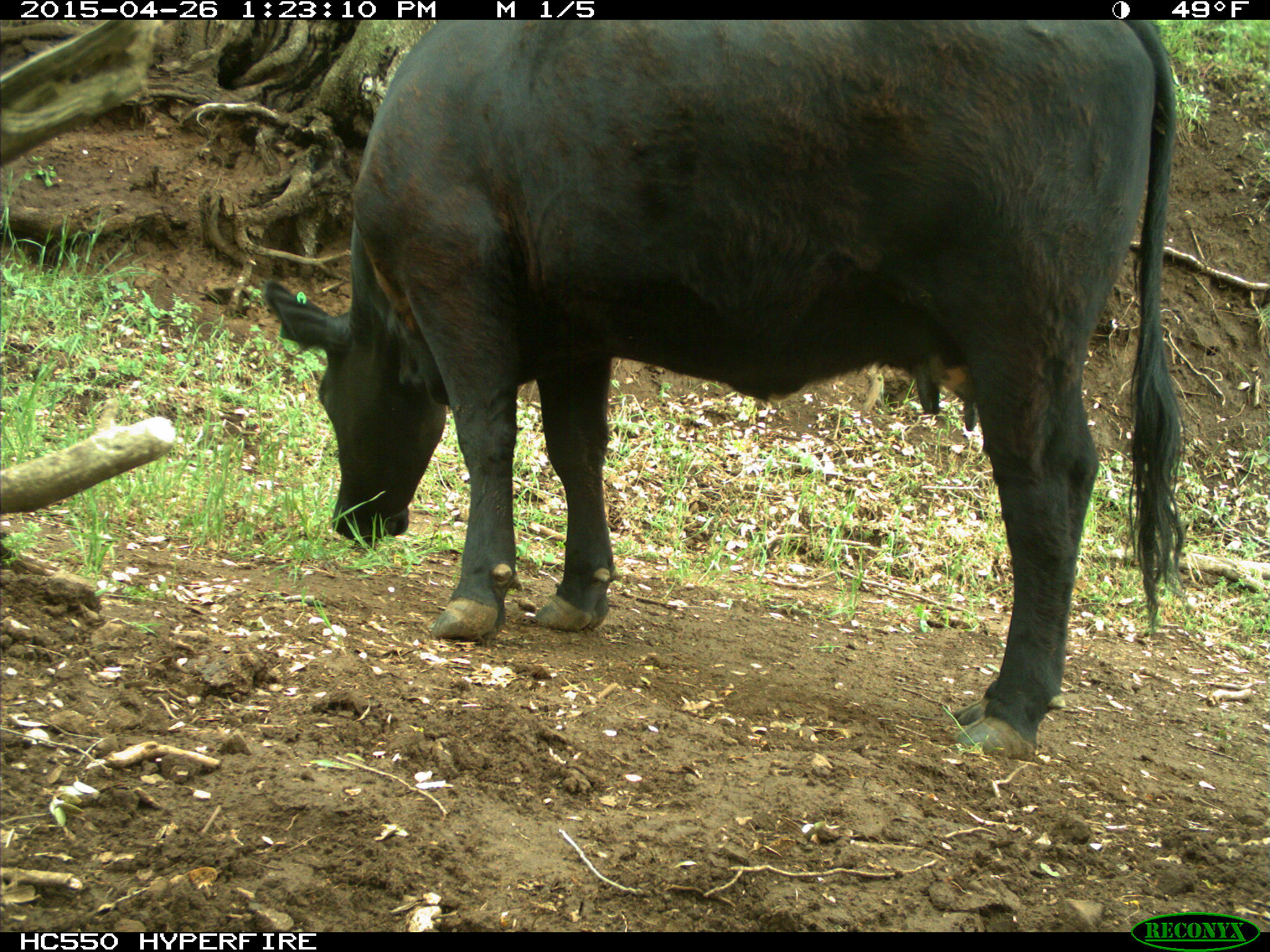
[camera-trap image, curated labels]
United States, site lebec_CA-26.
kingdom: Animalia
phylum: Chordata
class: Mammalia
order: Artiodactyla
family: Bovidae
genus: Bos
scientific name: Bos taurus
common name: domestic cow